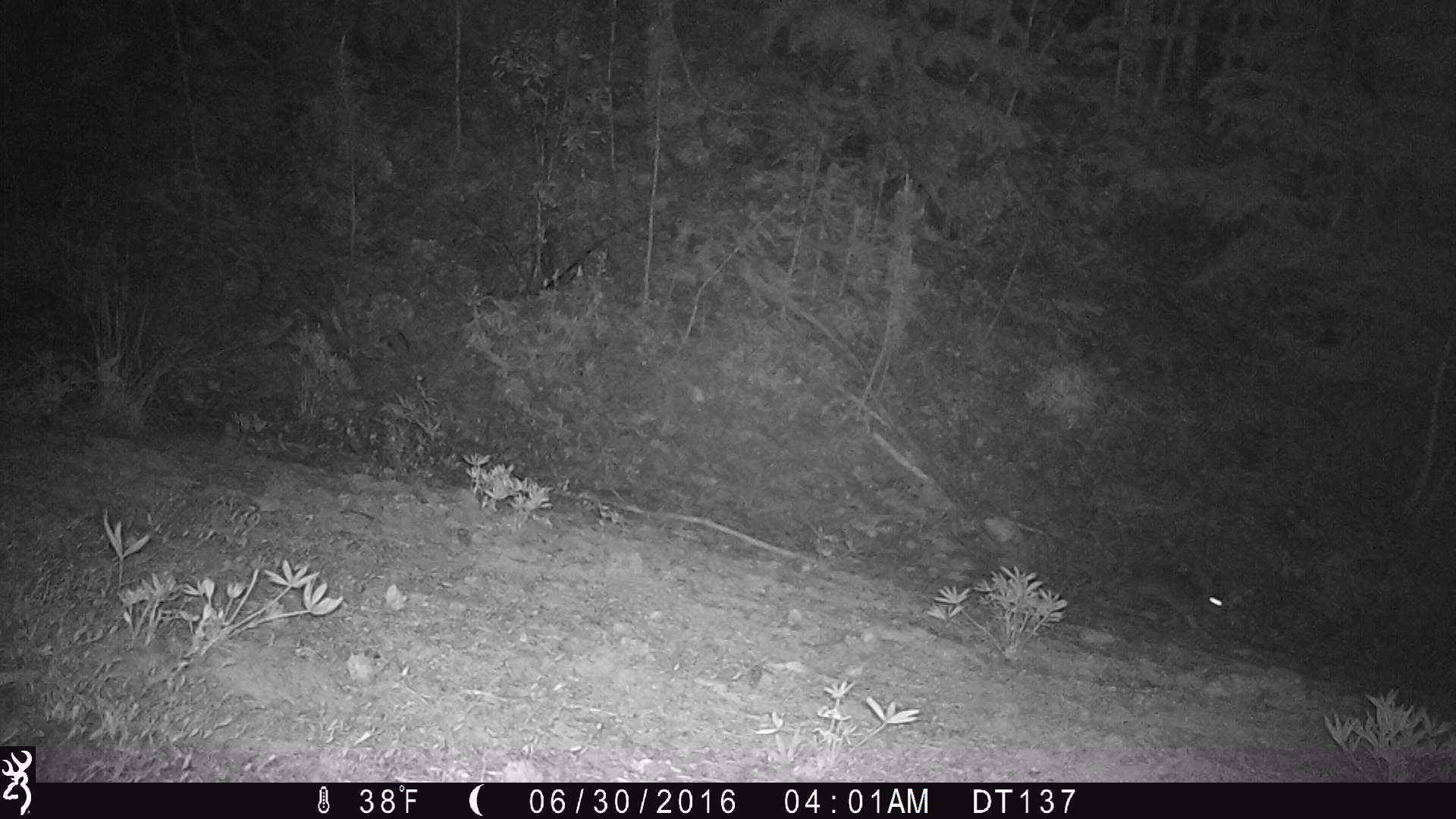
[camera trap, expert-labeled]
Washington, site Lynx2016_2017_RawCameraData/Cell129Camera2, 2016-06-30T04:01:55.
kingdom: Animalia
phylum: Chordata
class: Mammalia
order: Lagomorpha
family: Leporidae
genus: Lepus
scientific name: Lepus americanus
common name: snowshoe hare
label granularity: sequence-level